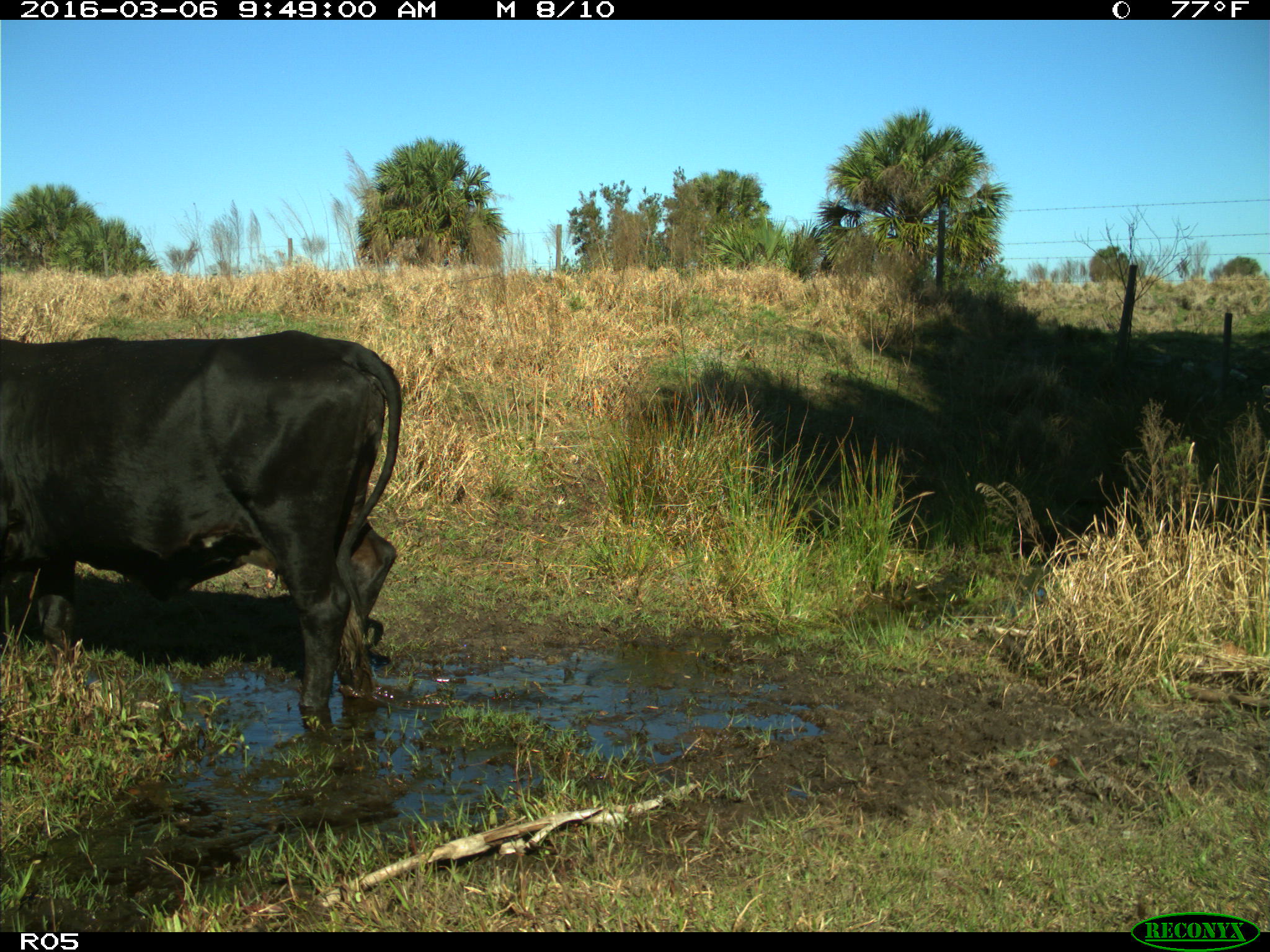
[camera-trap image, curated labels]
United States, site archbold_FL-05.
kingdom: Animalia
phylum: Chordata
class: Mammalia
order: Artiodactyla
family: Bovidae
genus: Bos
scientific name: Bos taurus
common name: domestic cow